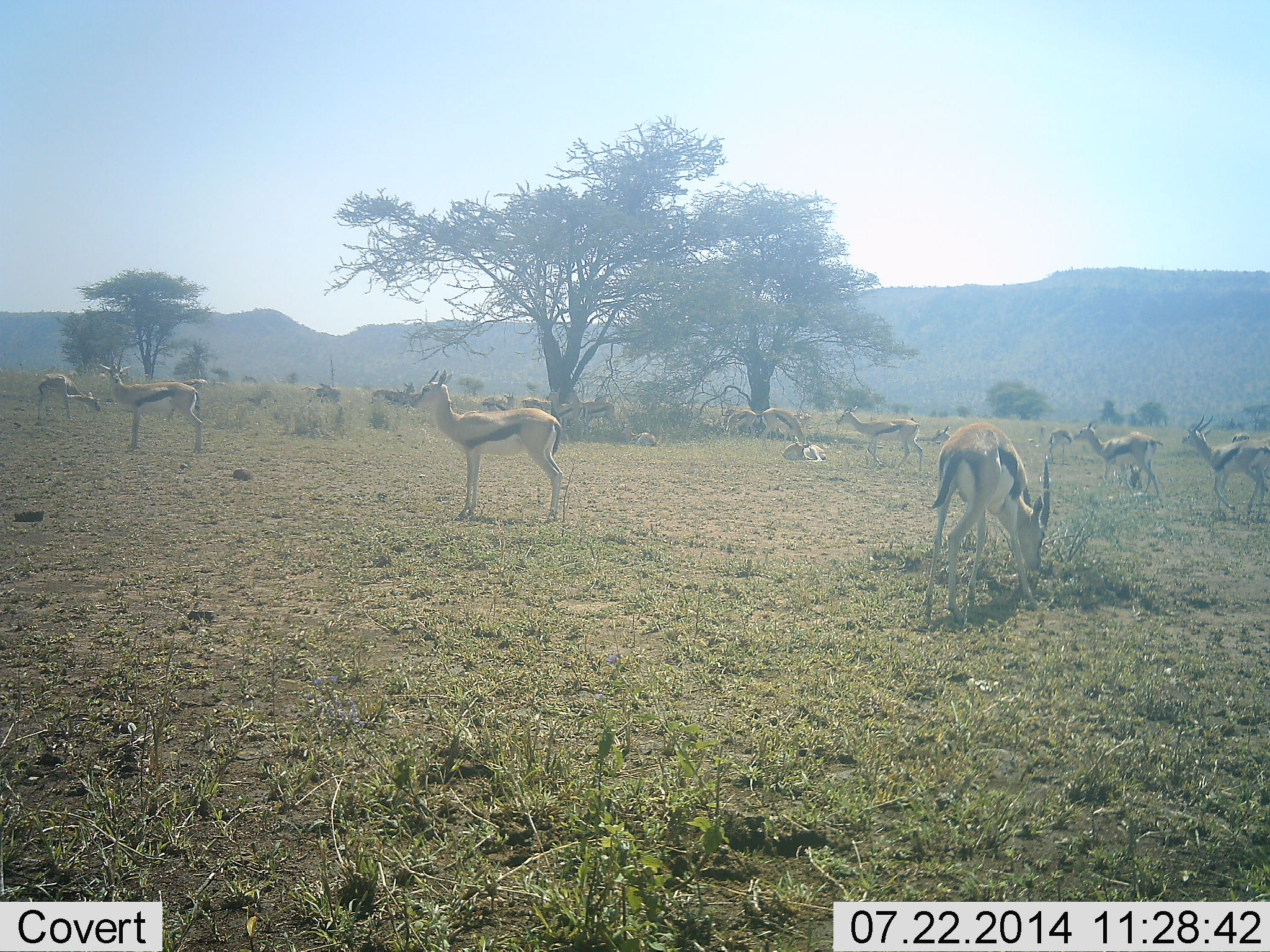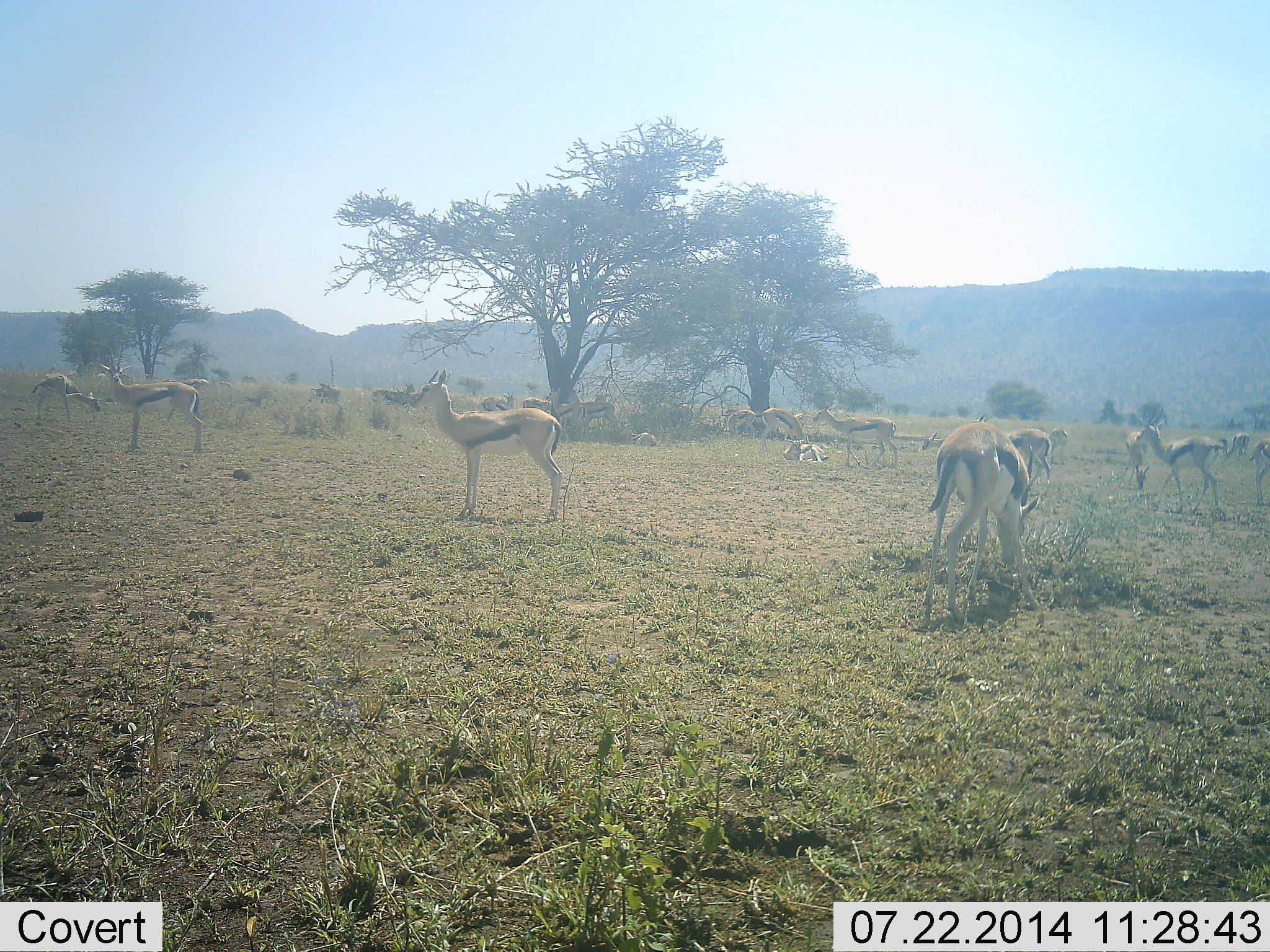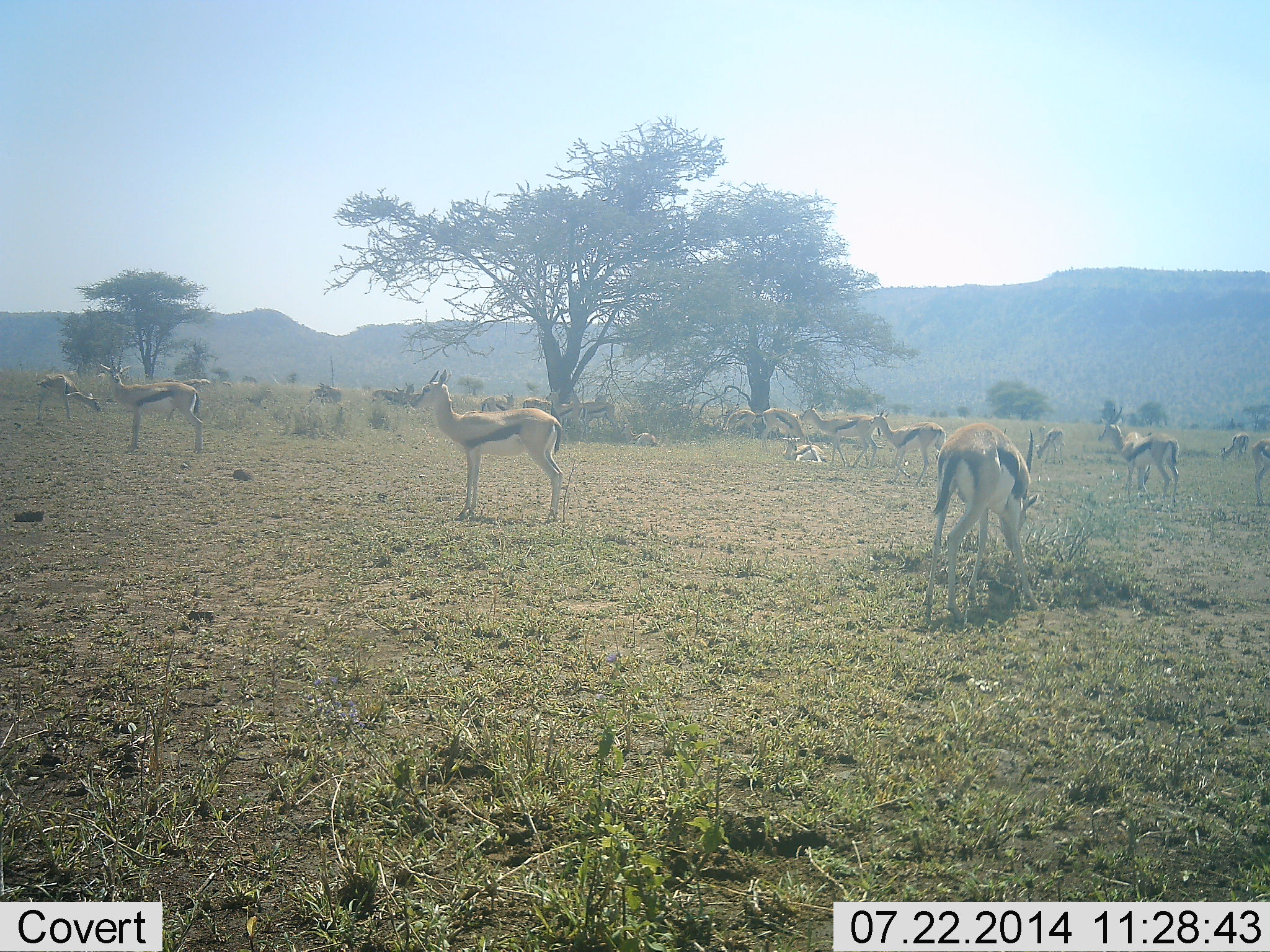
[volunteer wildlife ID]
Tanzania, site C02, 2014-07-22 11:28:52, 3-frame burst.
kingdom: Animalia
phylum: Chordata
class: Mammalia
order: Artiodactyla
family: Bovidae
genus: Eudorcas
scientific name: Eudorcas thomsonii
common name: thomson's gazelle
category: gazellethomsons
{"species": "gazellethomsons (thomson's gazelle) (Eudorcas thomsonii)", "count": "11-50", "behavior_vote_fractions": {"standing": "80%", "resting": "50%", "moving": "80%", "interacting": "20%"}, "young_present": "0%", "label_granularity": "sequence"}